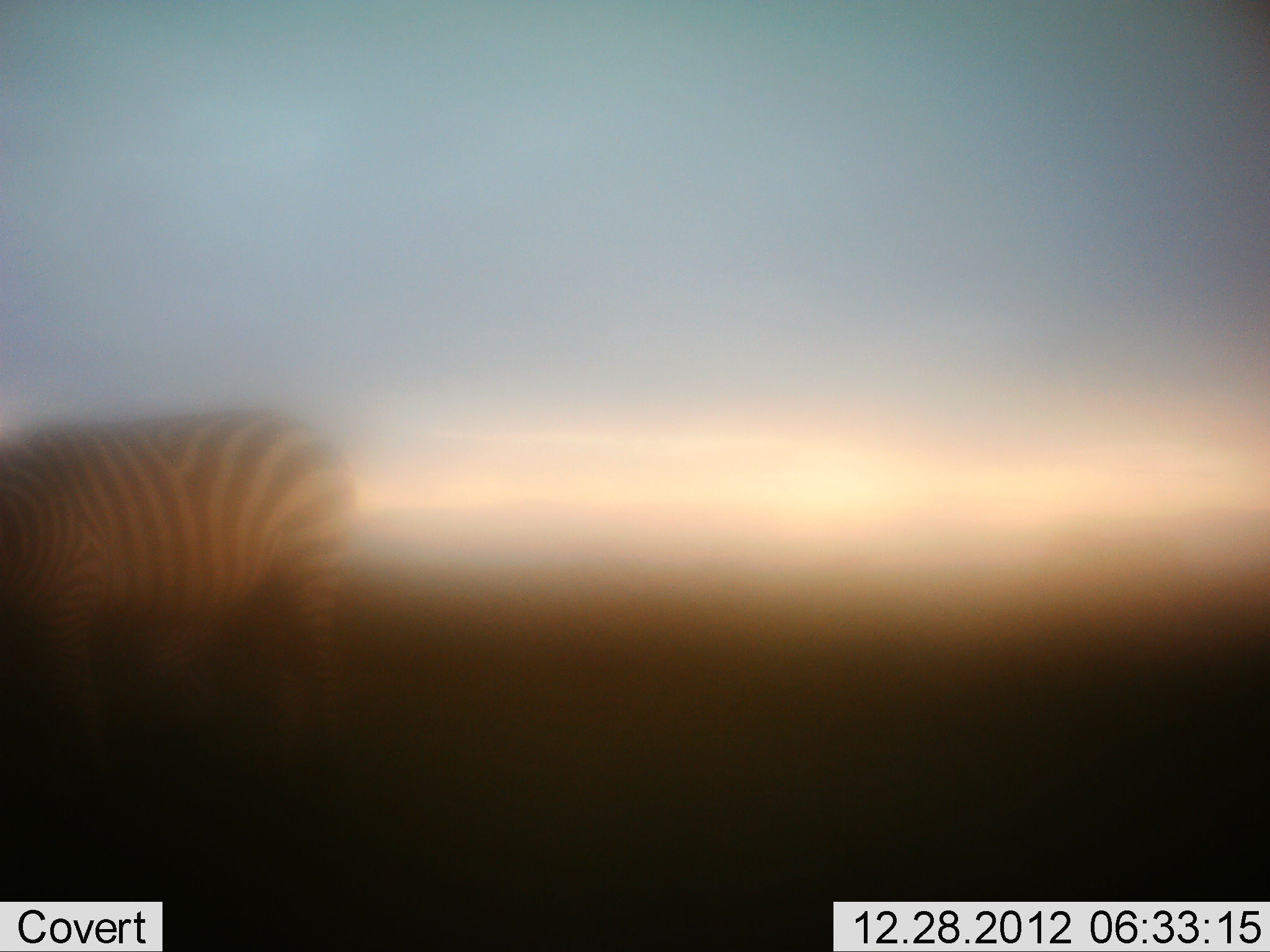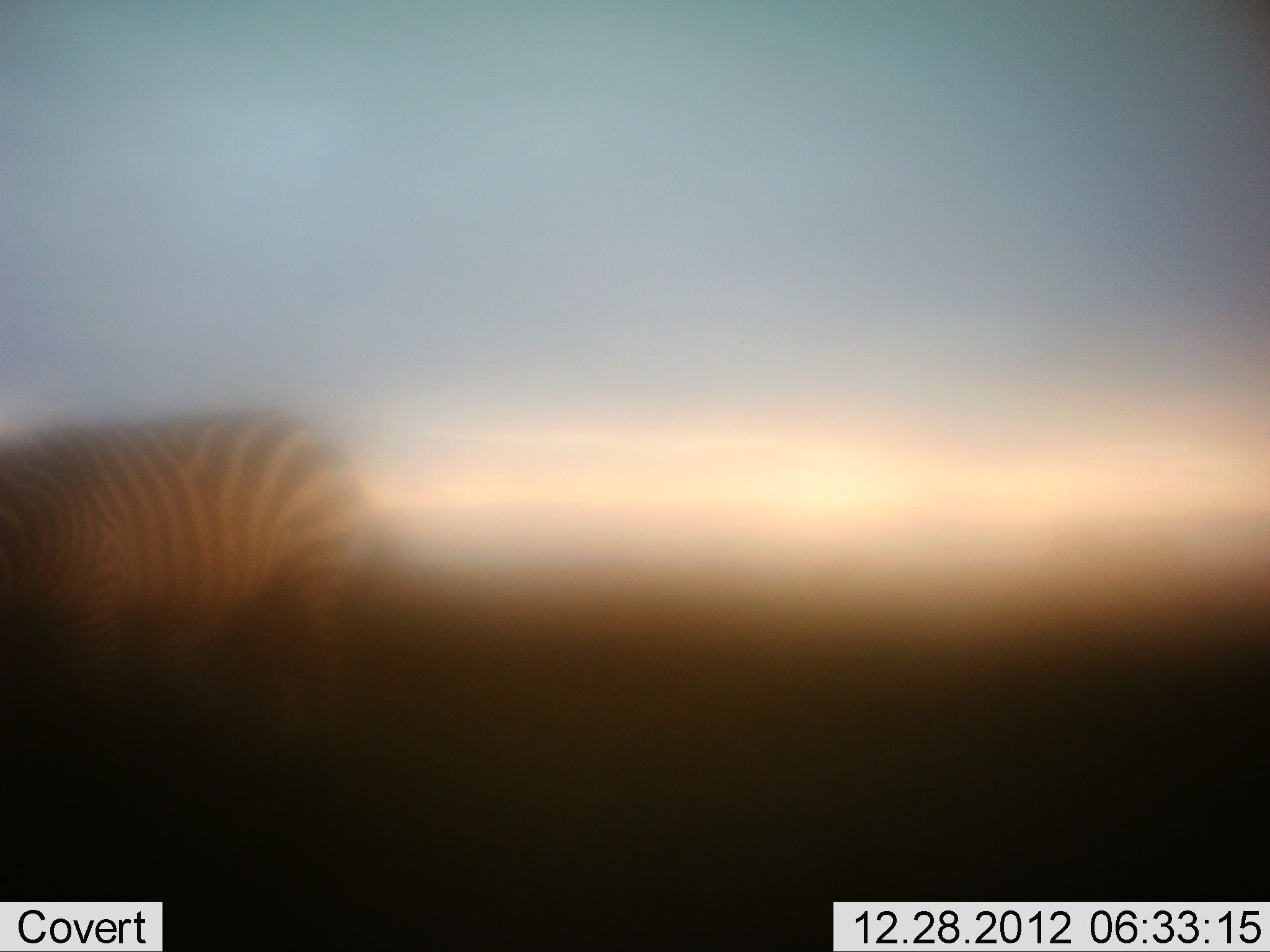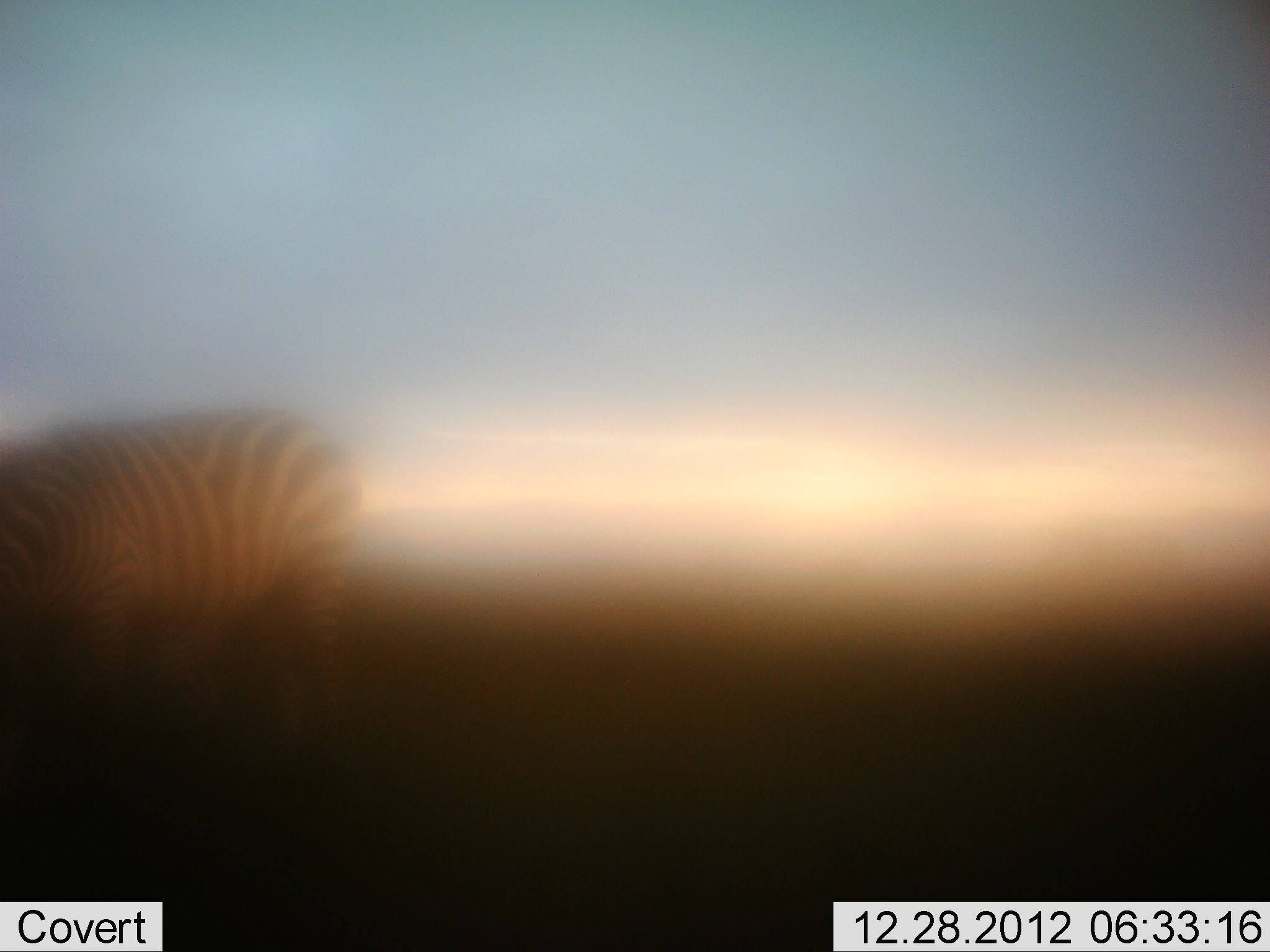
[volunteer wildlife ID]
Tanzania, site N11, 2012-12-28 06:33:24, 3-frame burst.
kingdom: Animalia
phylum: Chordata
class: Mammalia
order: Perissodactyla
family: Equidae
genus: Equus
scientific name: Equus quagga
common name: plains zebra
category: zebra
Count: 1.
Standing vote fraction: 38%.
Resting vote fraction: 0%.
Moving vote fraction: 21%.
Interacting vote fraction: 2%.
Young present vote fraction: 0%.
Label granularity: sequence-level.